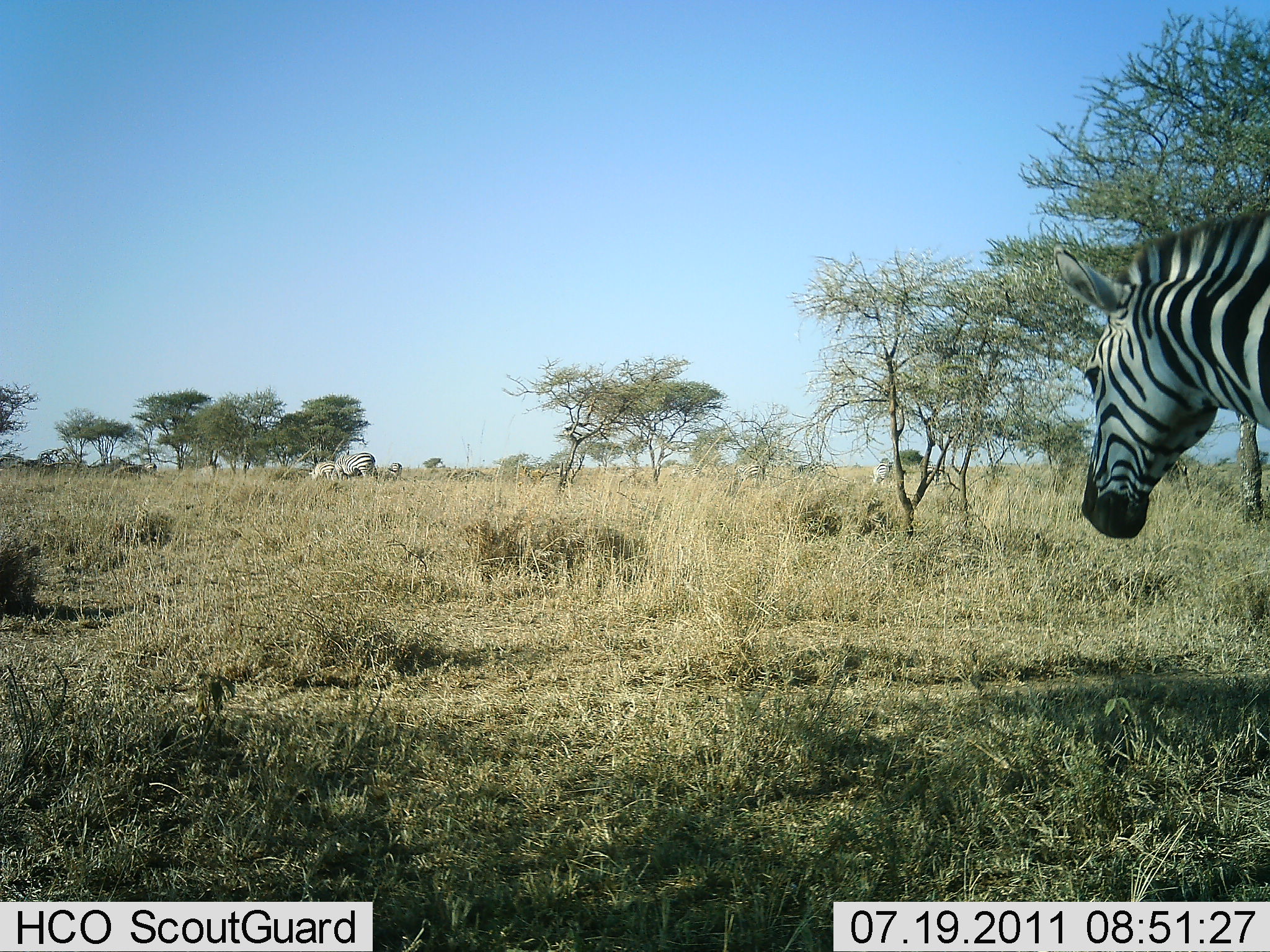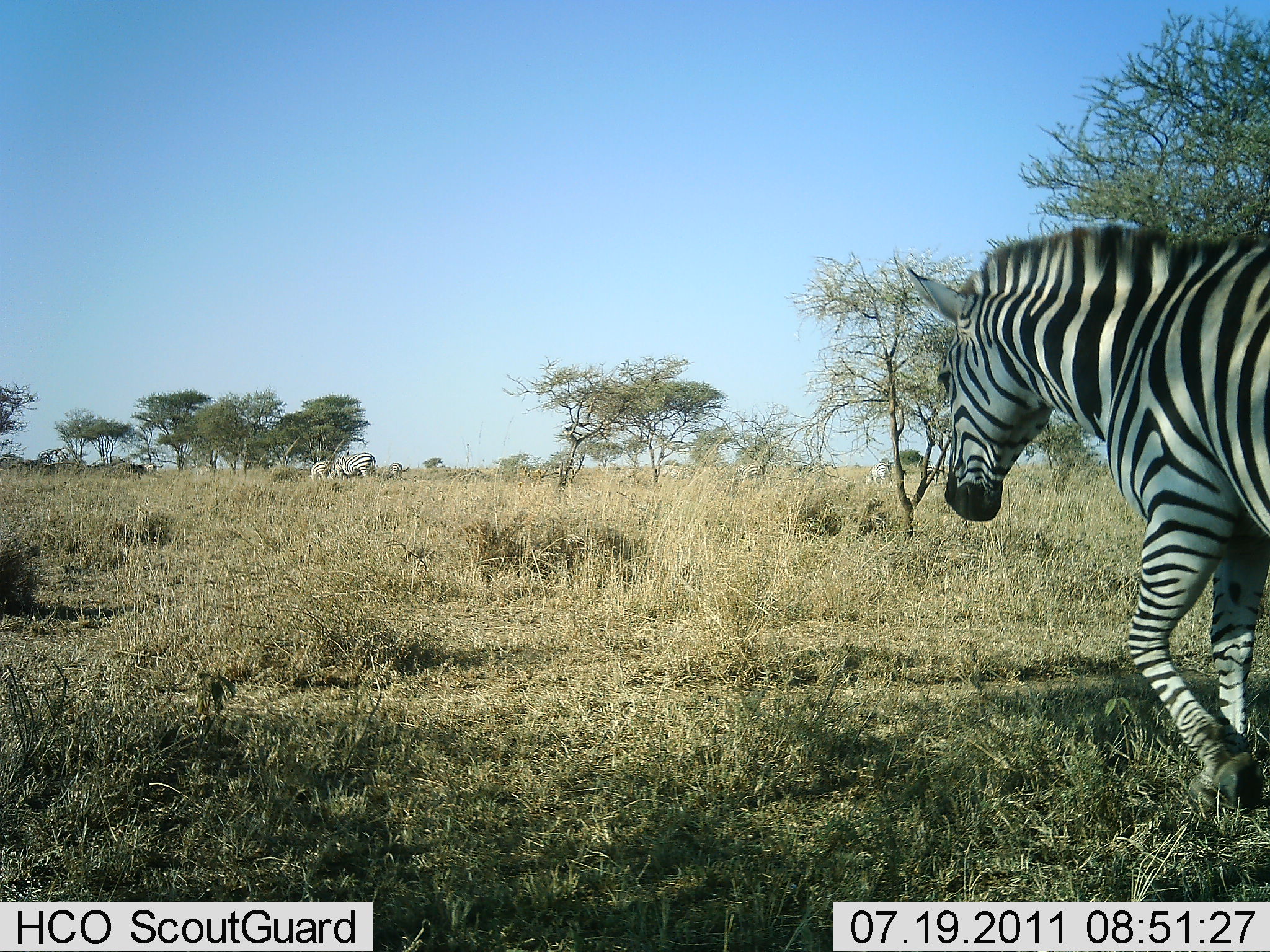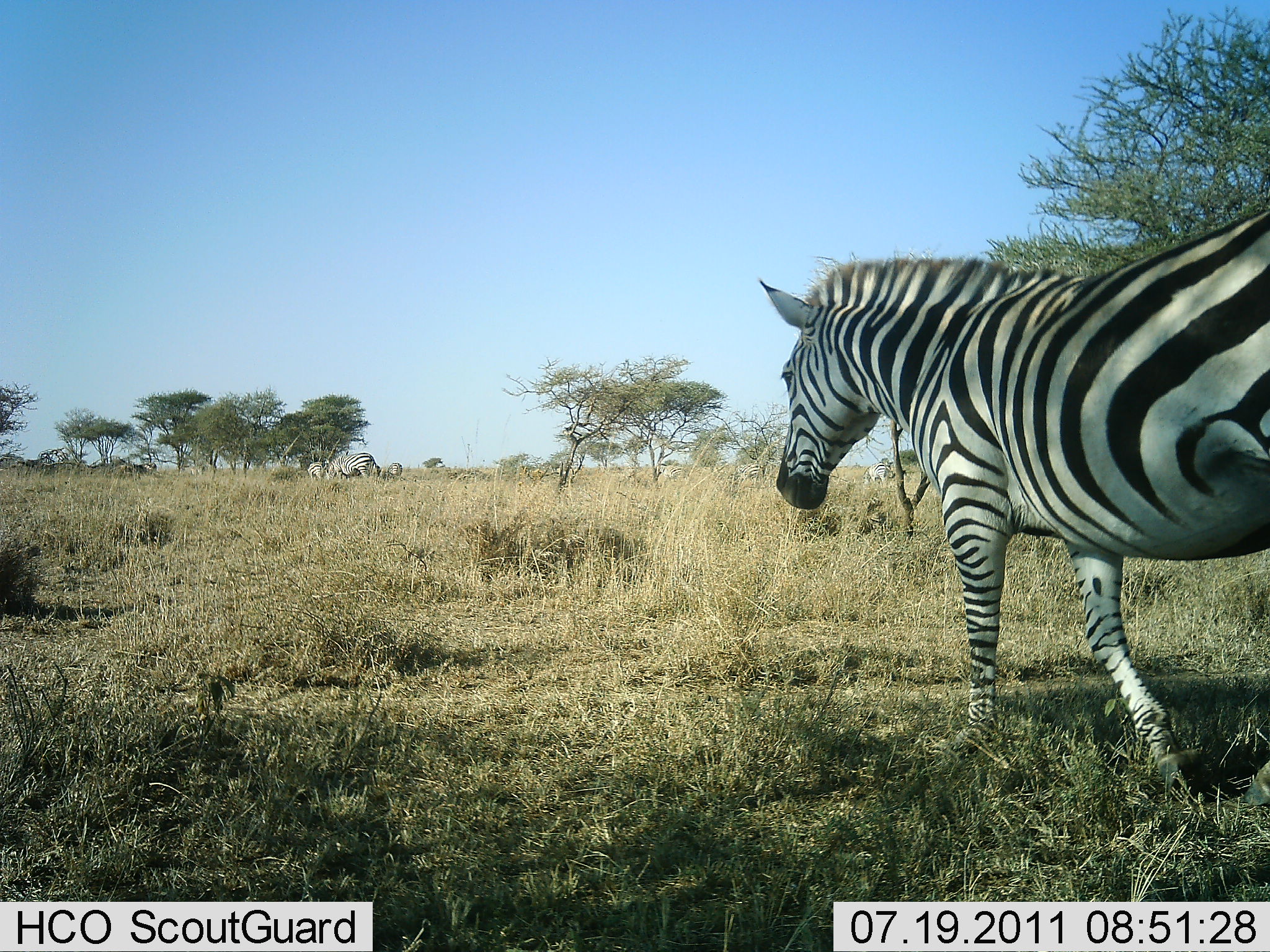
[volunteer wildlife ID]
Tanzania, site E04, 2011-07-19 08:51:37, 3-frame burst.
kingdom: Animalia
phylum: Chordata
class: Mammalia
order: Perissodactyla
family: Equidae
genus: Equus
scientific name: Equus quagga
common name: plains zebra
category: zebra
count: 4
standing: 36%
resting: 0%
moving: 100%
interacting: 0%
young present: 0%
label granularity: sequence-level